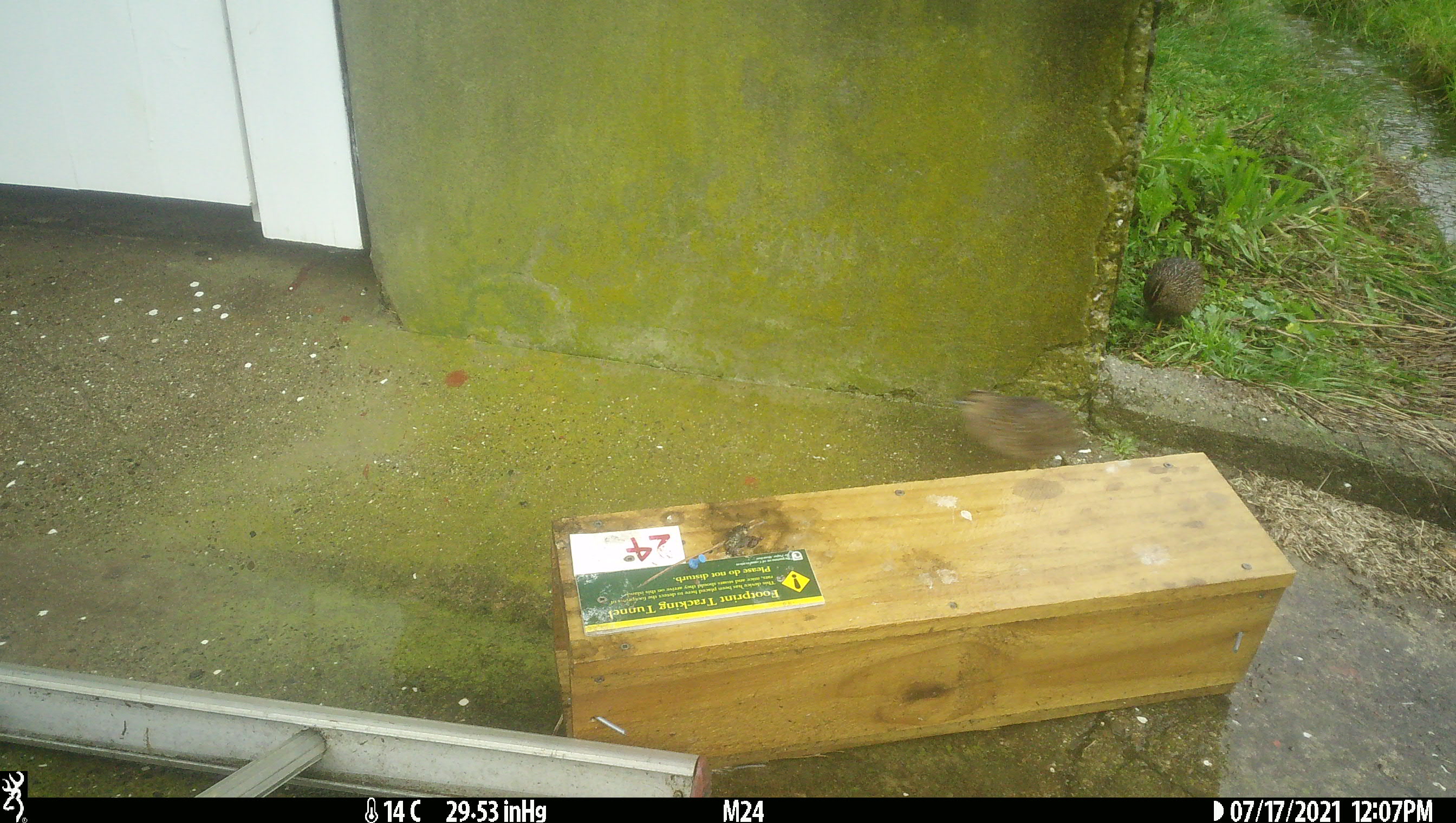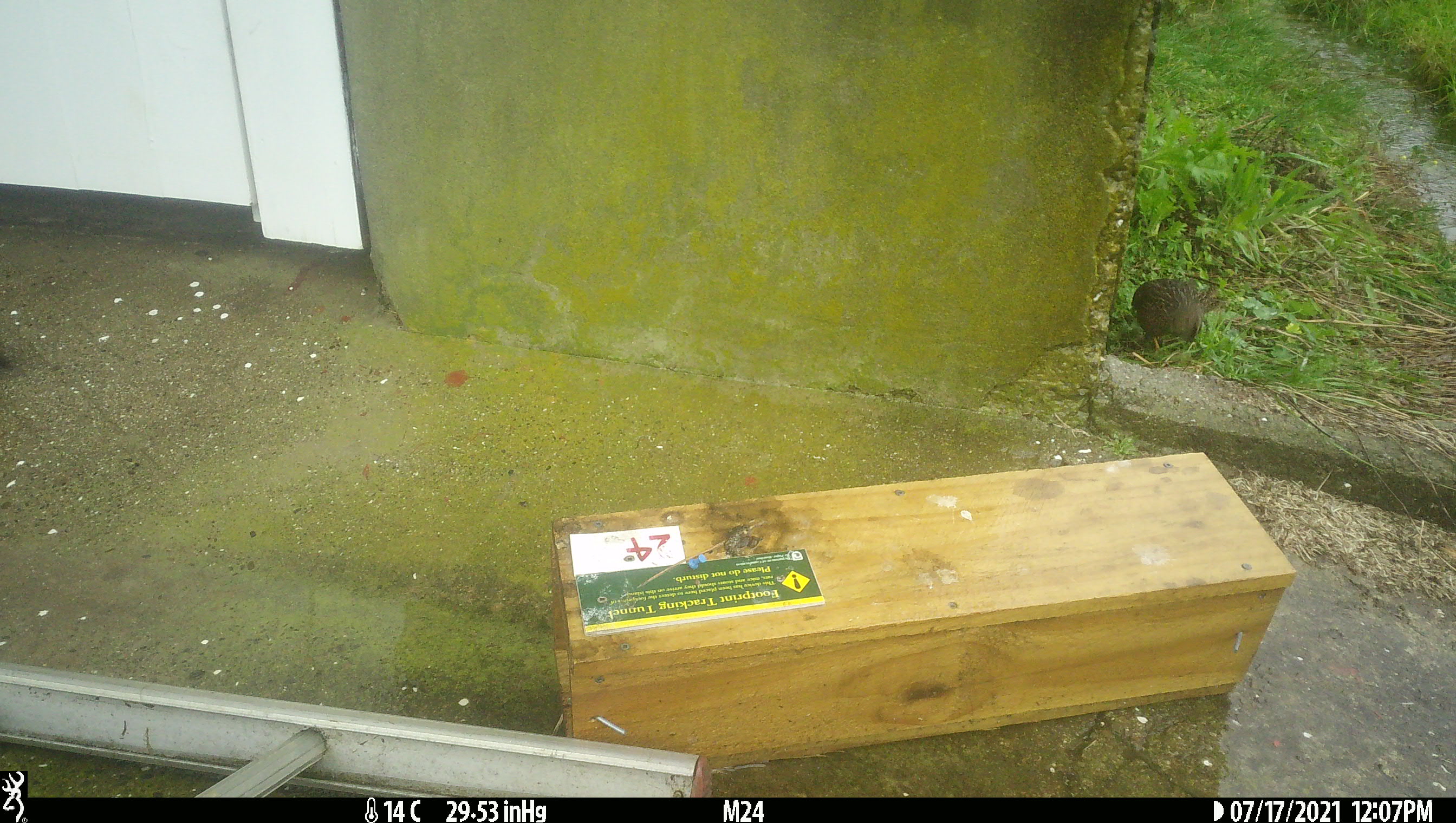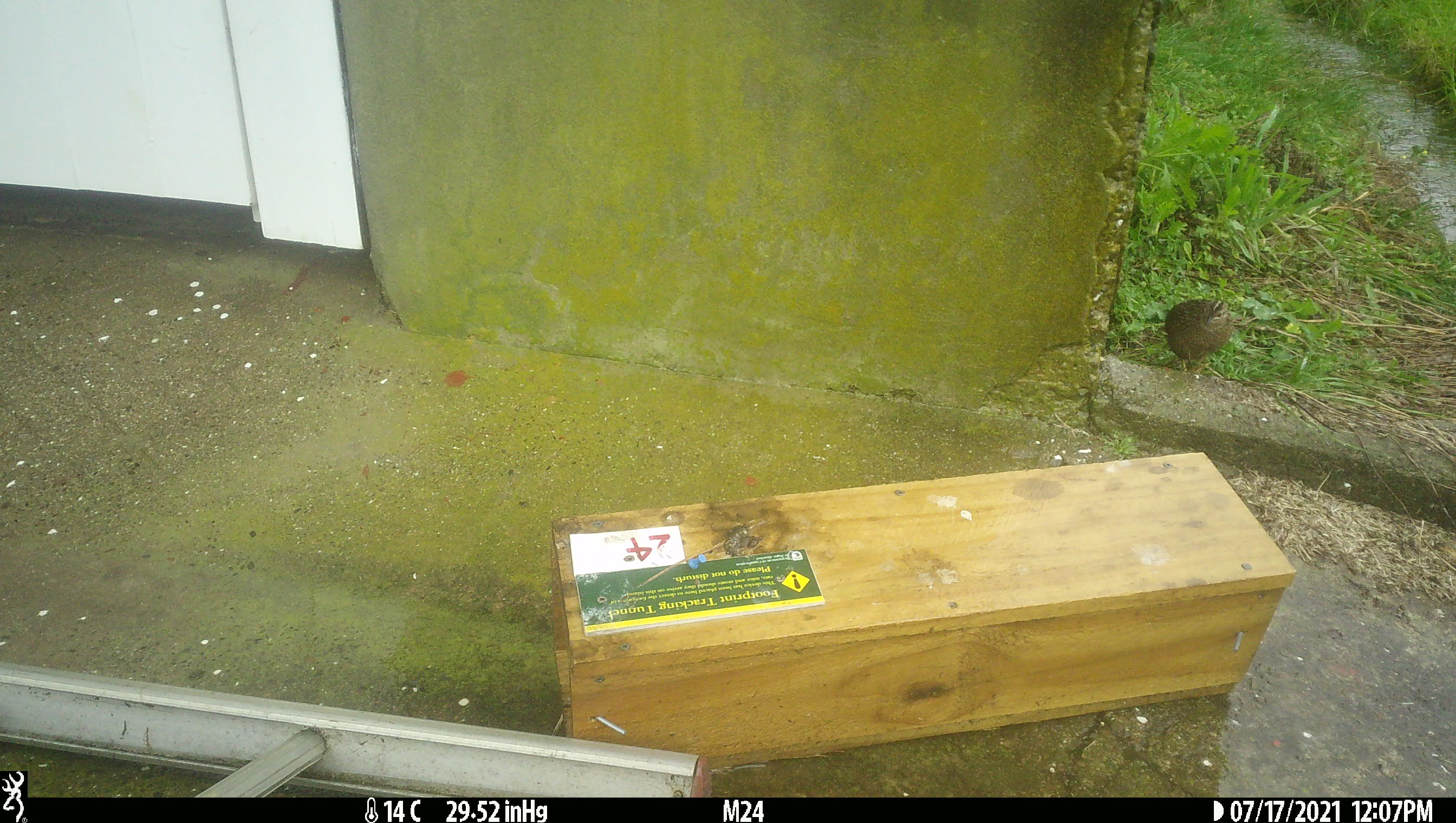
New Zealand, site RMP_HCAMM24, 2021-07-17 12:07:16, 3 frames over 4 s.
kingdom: Animalia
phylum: Chordata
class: Aves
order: Galliformes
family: Phasianidae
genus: Synoicus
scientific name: Synoicus ypsilophorus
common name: brown quail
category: quail brown